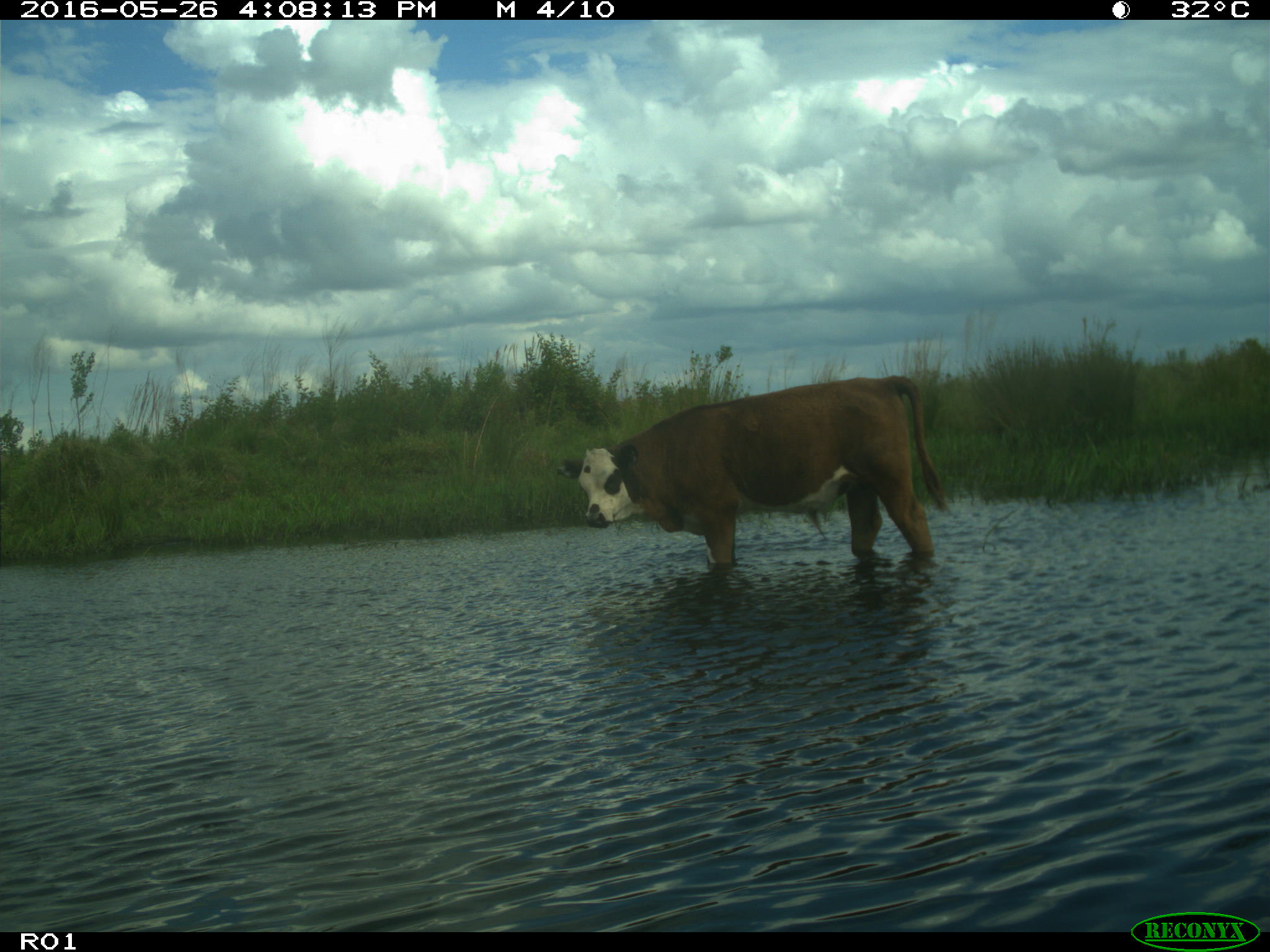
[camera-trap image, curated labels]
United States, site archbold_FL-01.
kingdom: Animalia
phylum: Chordata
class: Mammalia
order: Artiodactyla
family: Bovidae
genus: Bos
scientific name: Bos taurus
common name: domestic cow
Bos taurus (domestic cow).